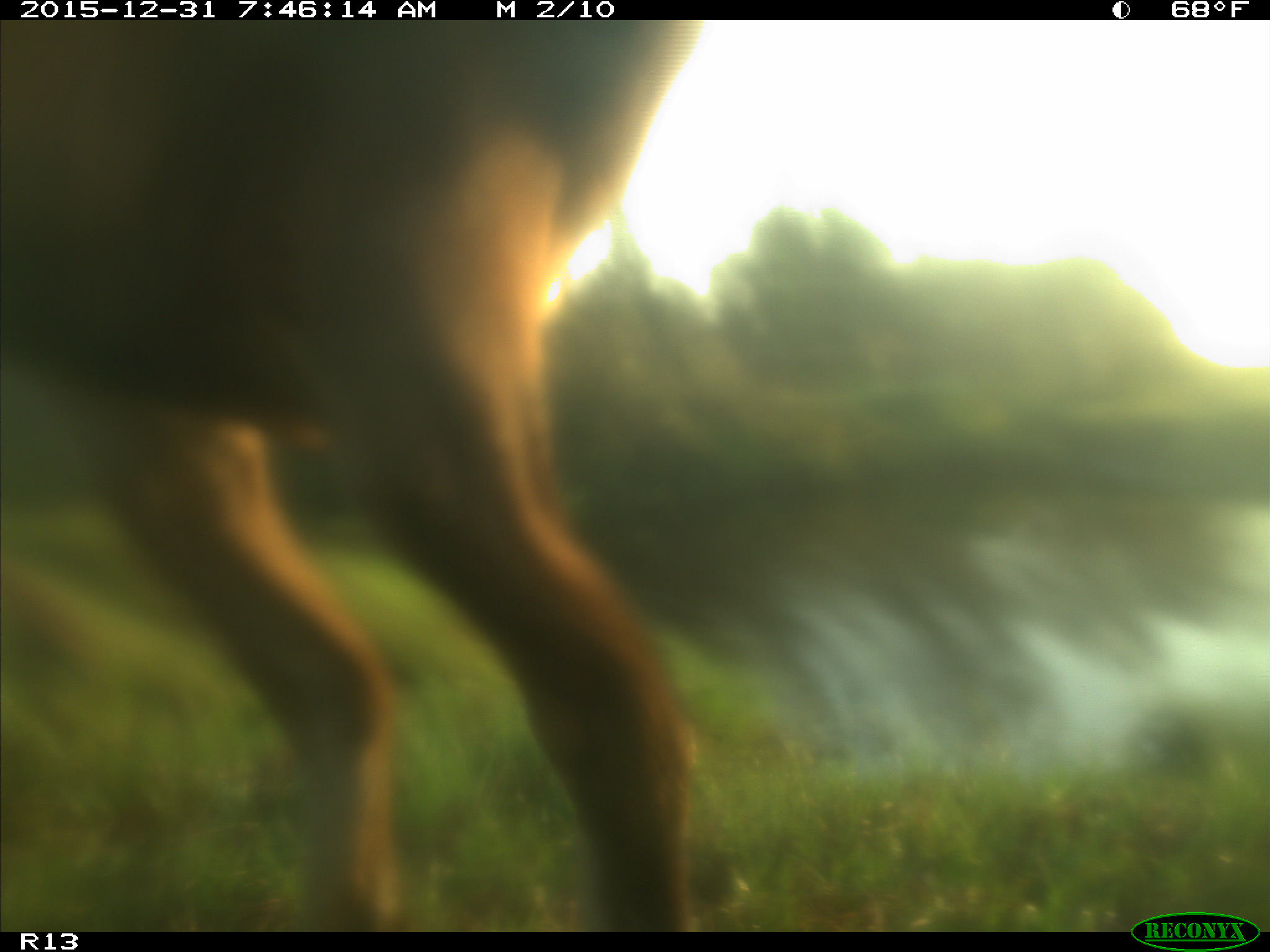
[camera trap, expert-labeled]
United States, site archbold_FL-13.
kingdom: Animalia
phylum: Chordata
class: Mammalia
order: Artiodactyla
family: Bovidae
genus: Bos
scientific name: Bos taurus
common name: domestic cow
Bos taurus (domestic cow).